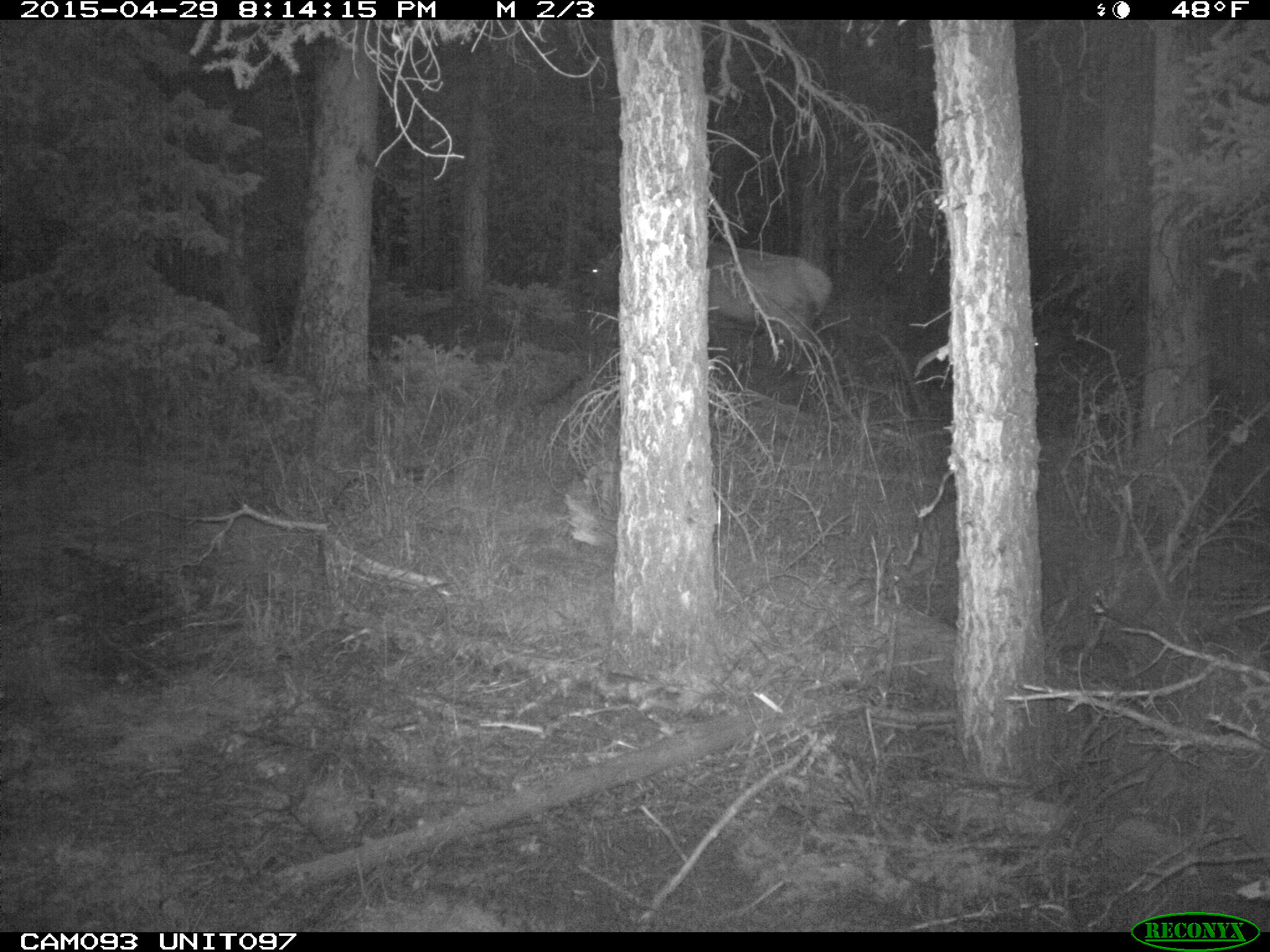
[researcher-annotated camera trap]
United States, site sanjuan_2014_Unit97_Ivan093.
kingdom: Animalia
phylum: Chordata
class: Mammalia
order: Artiodactyla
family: Cervidae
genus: Cervus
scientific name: Cervus elaphus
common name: red deer